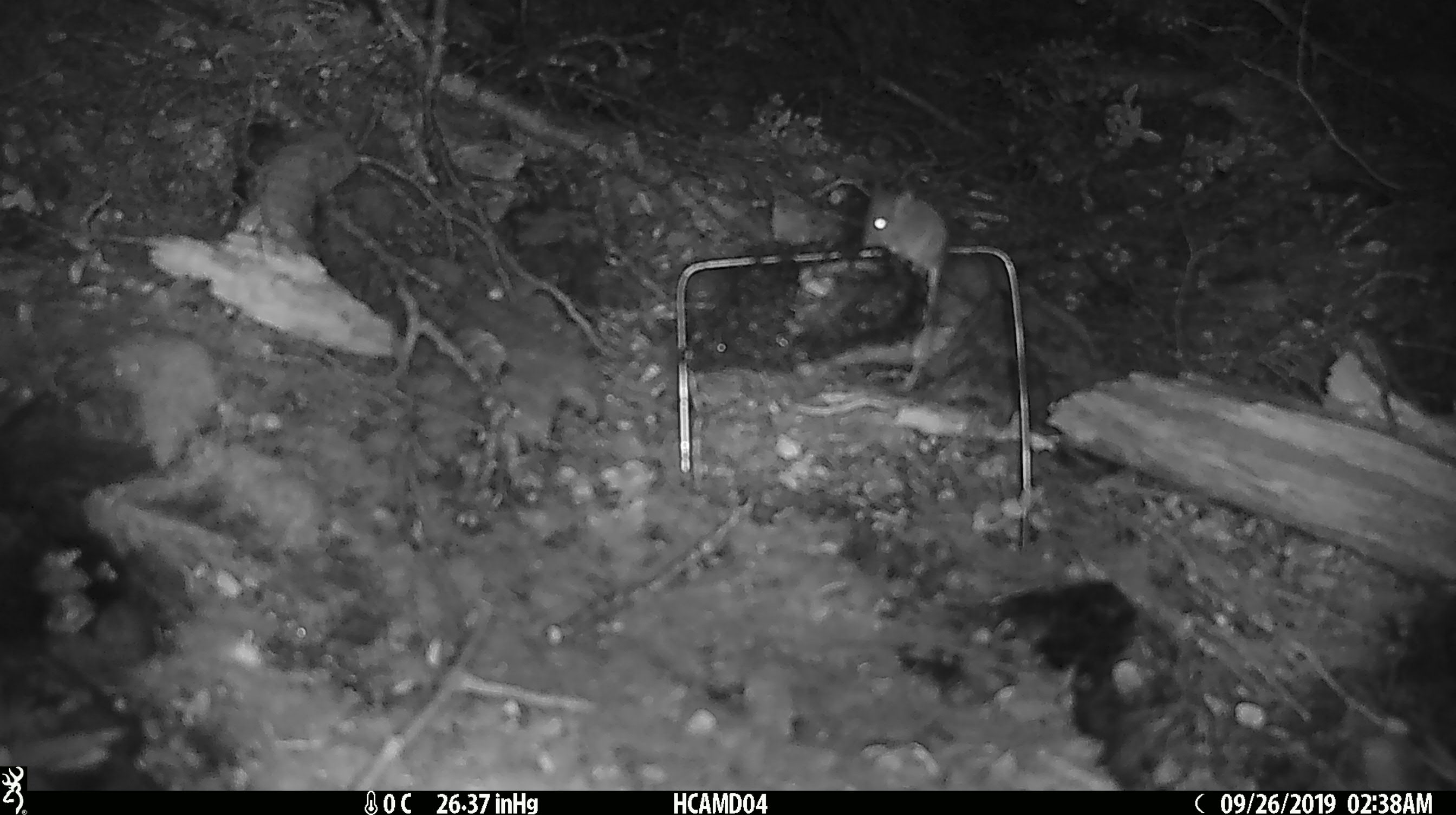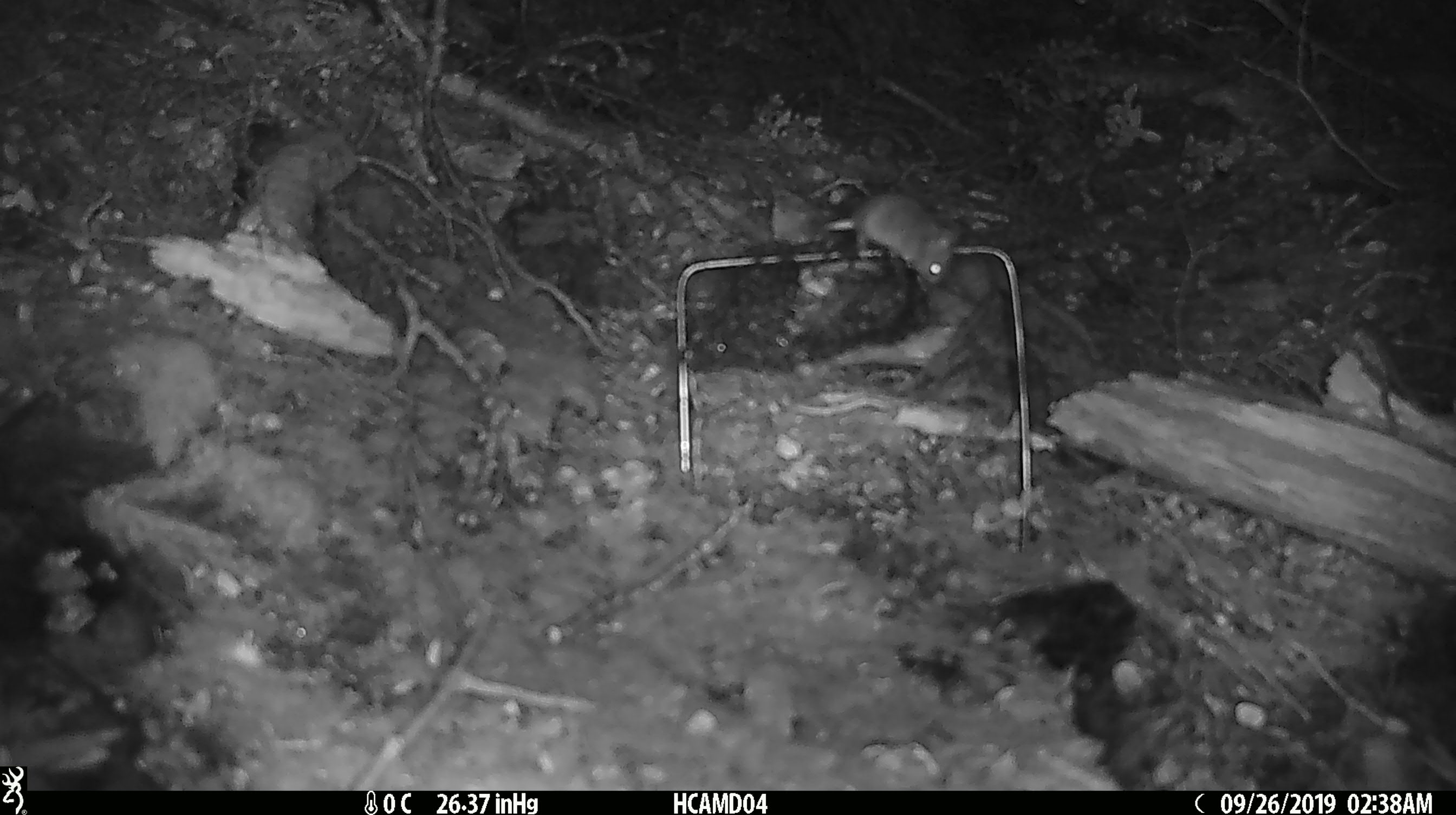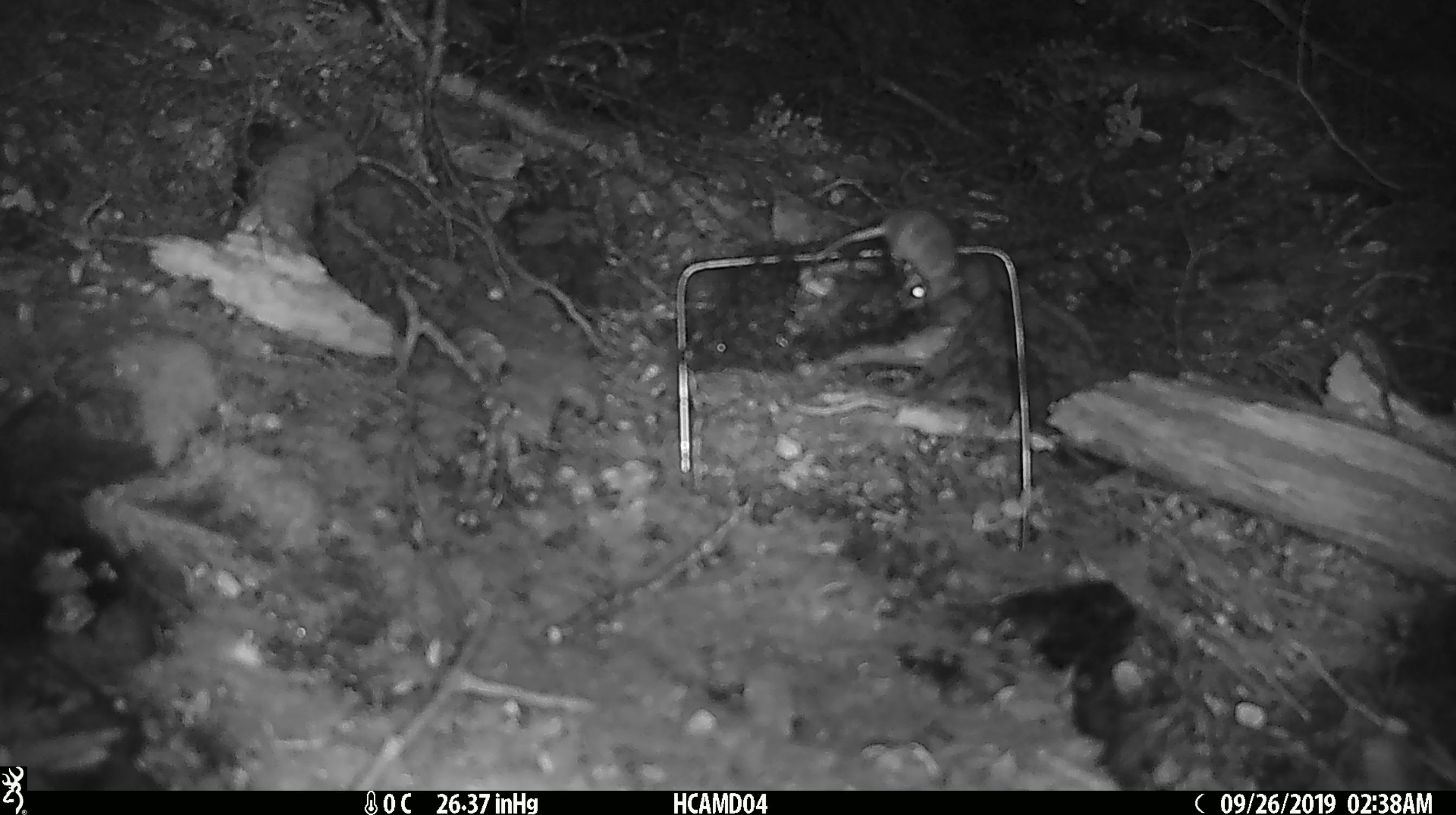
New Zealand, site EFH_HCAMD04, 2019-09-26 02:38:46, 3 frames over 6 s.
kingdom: Animalia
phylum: Chordata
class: Mammalia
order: Rodentia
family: Muridae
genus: Mus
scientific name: Mus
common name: mouse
Mouse (Mus).